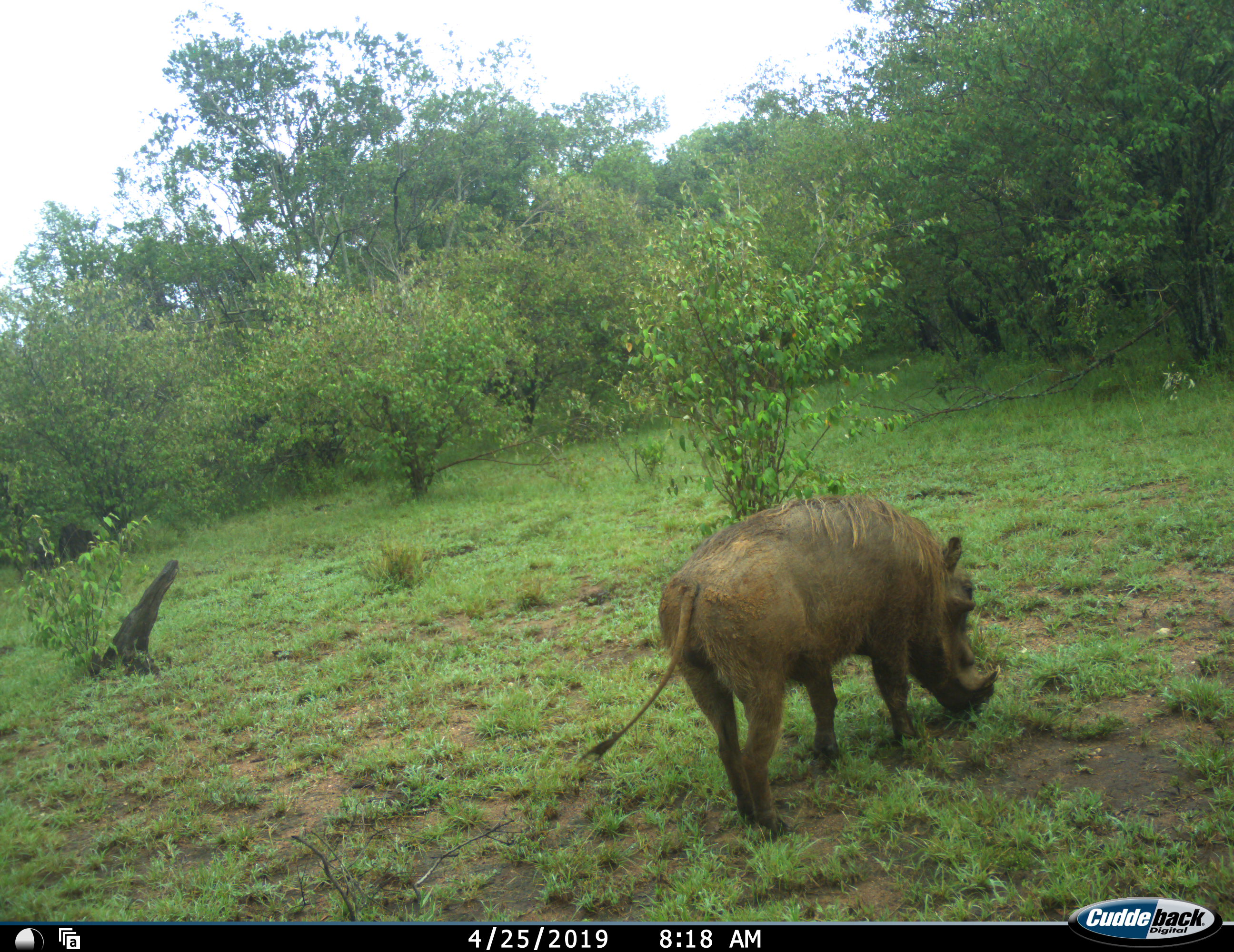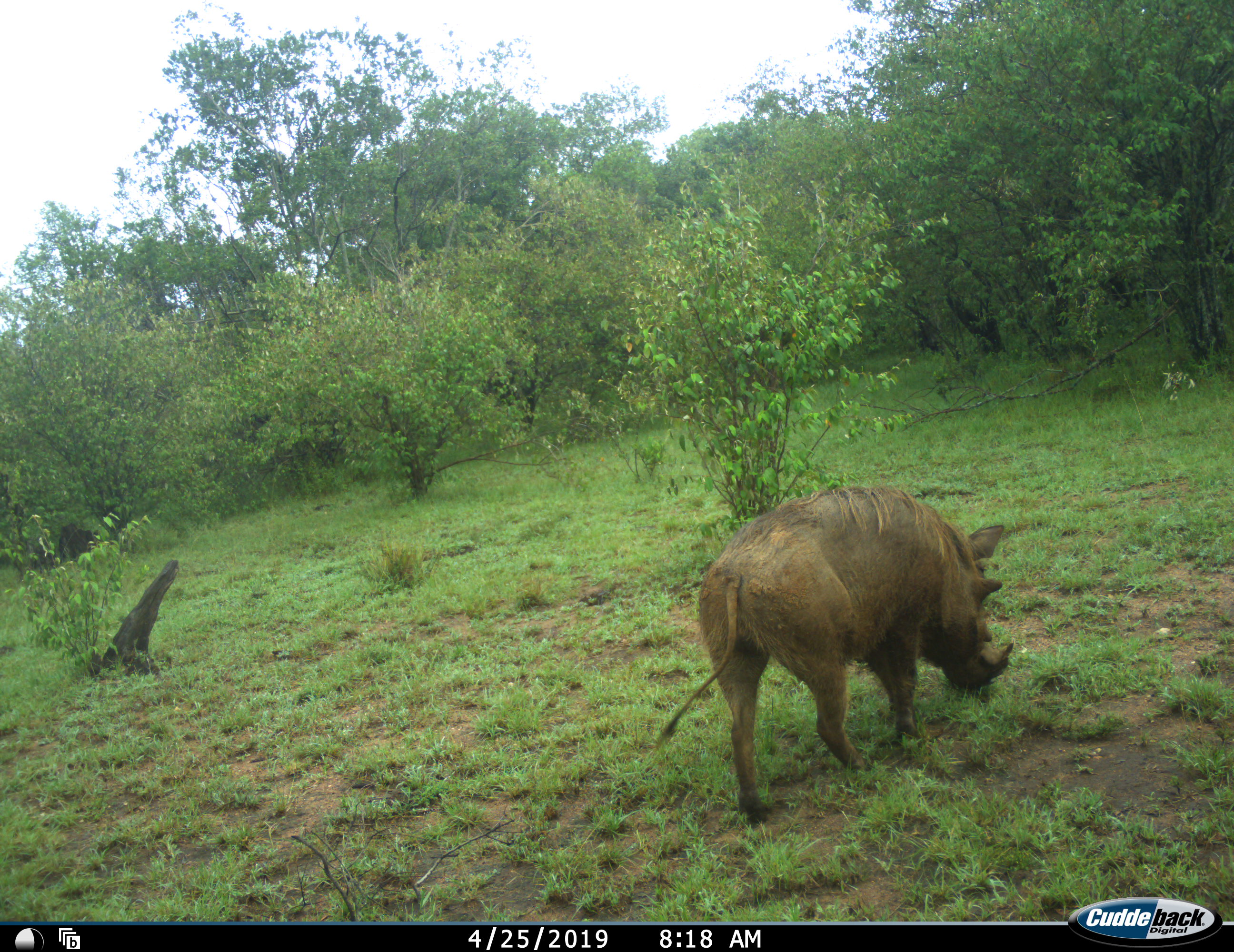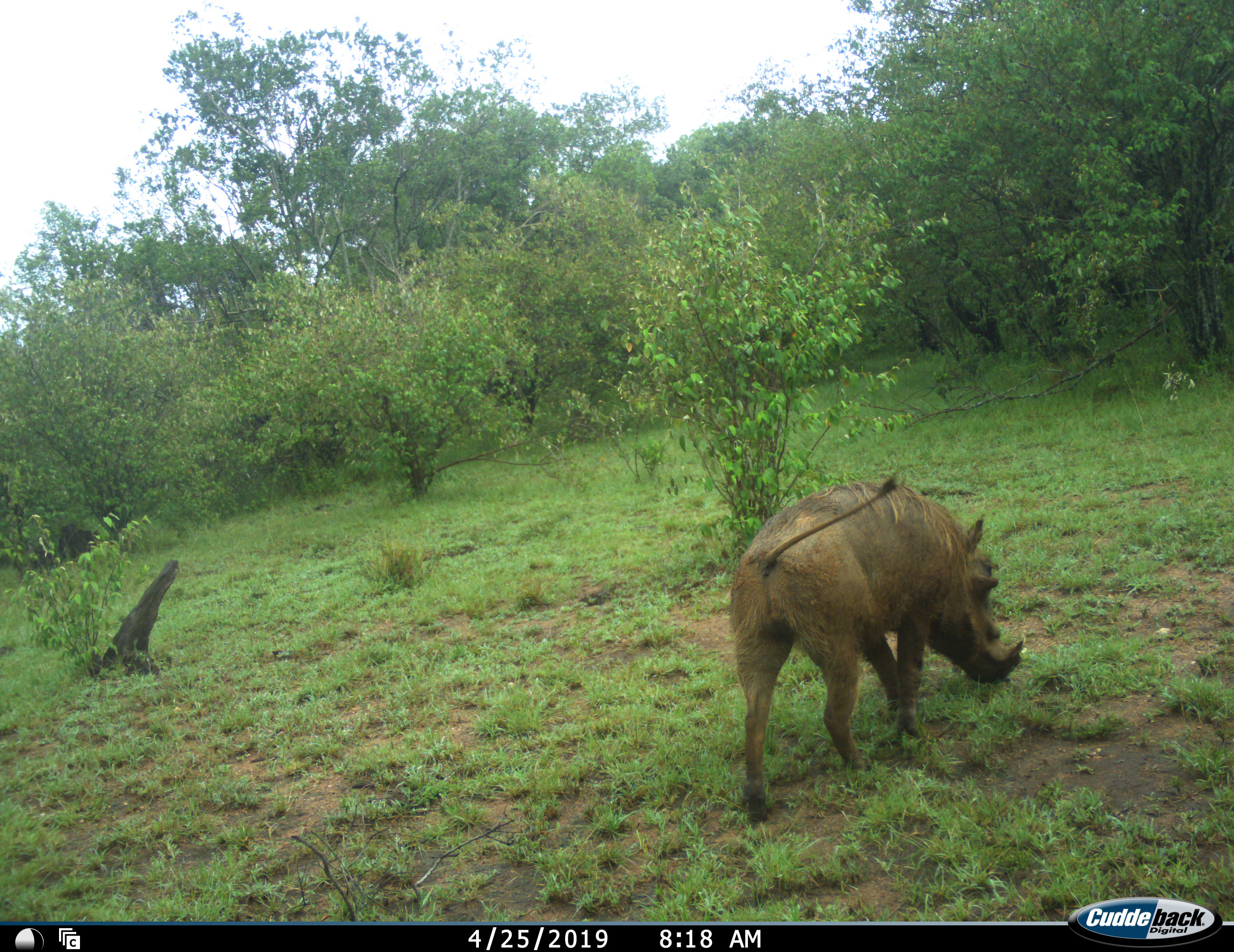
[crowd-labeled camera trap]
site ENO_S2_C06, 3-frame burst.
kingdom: Animalia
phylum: Chordata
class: Mammalia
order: Artiodactyla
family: Suidae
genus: Phacochoerus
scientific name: Phacochoerus africanus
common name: warthog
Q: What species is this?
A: Warthog (Phacochoerus africanus).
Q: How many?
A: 1.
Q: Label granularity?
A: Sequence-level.